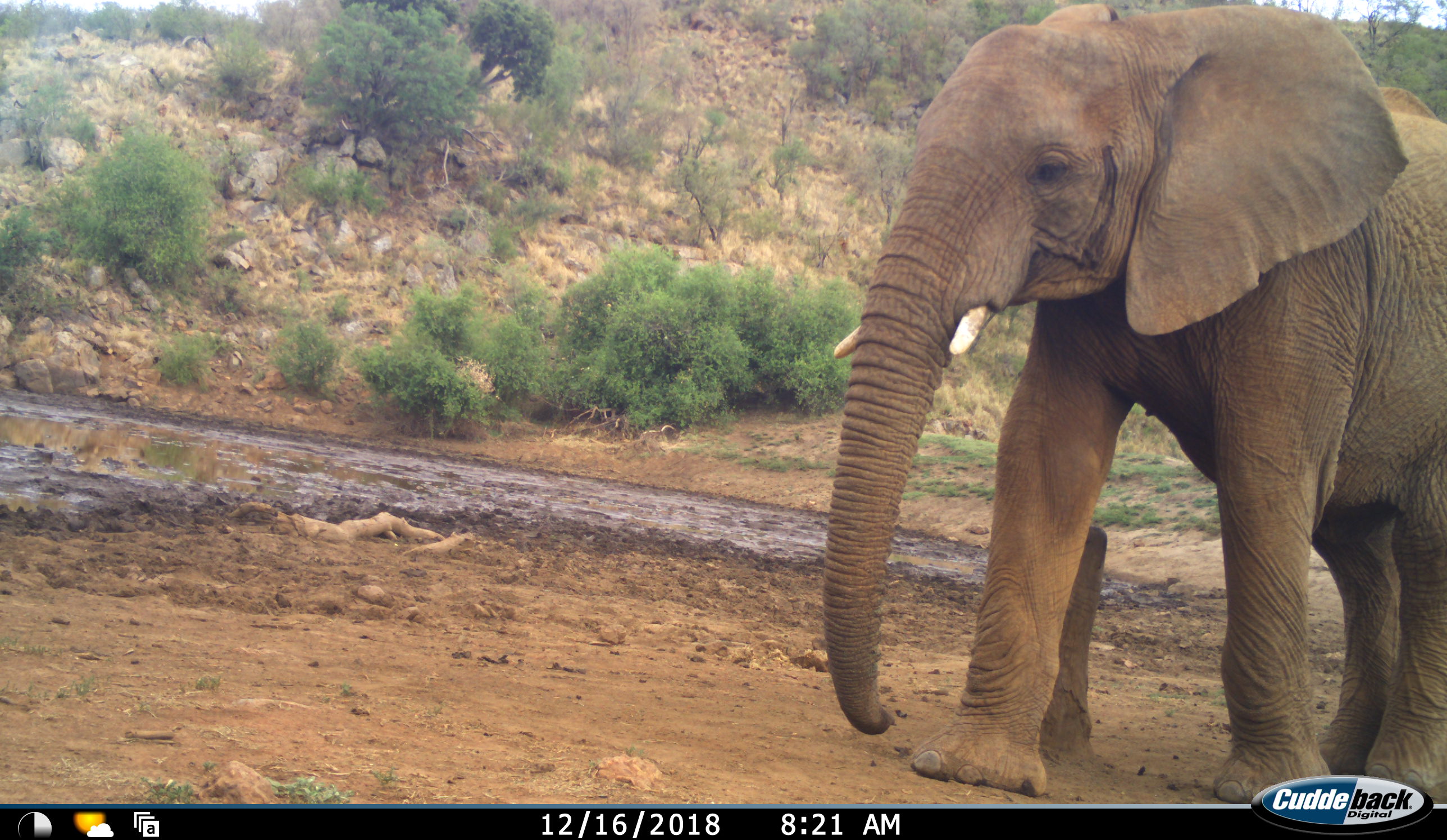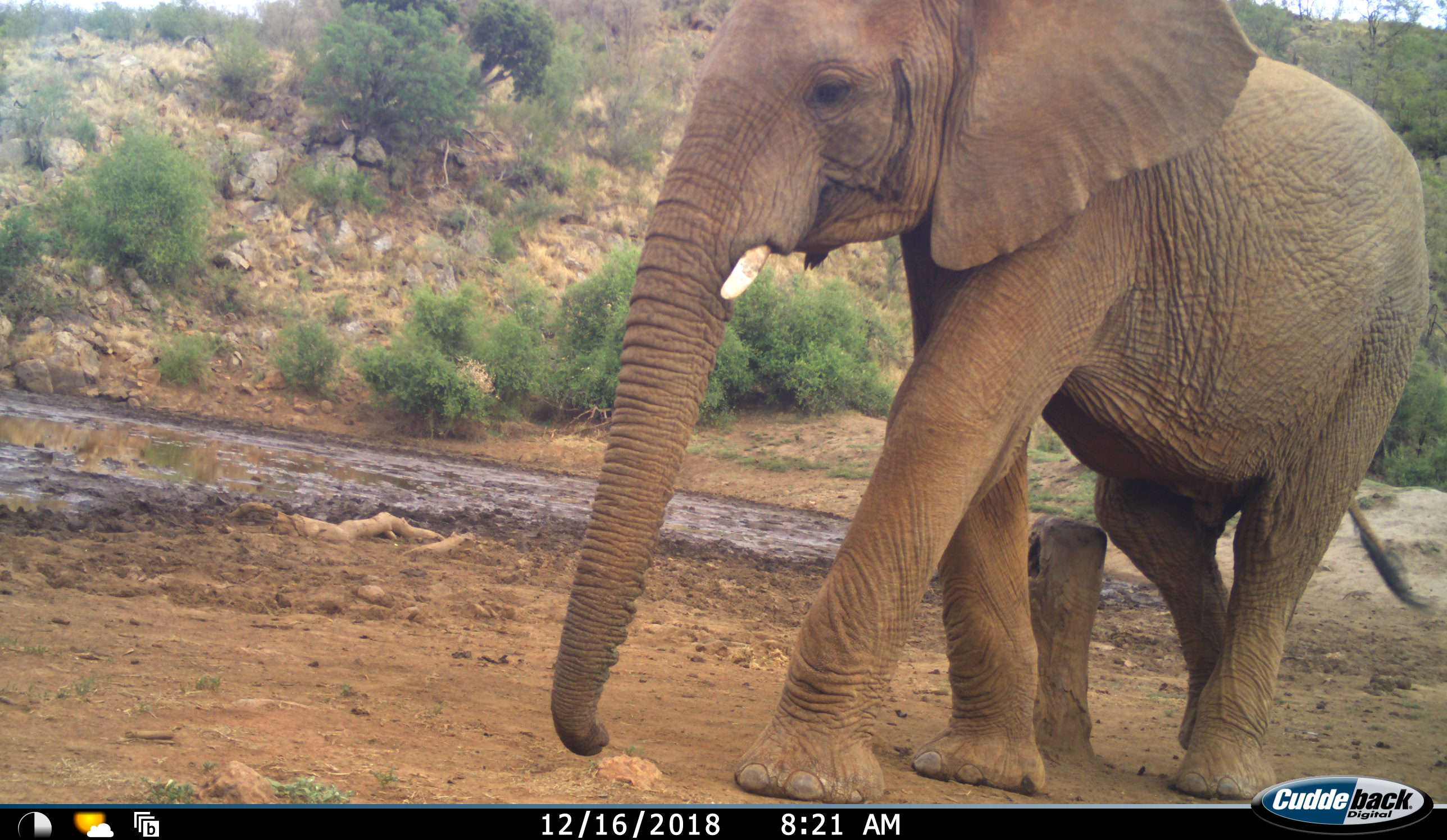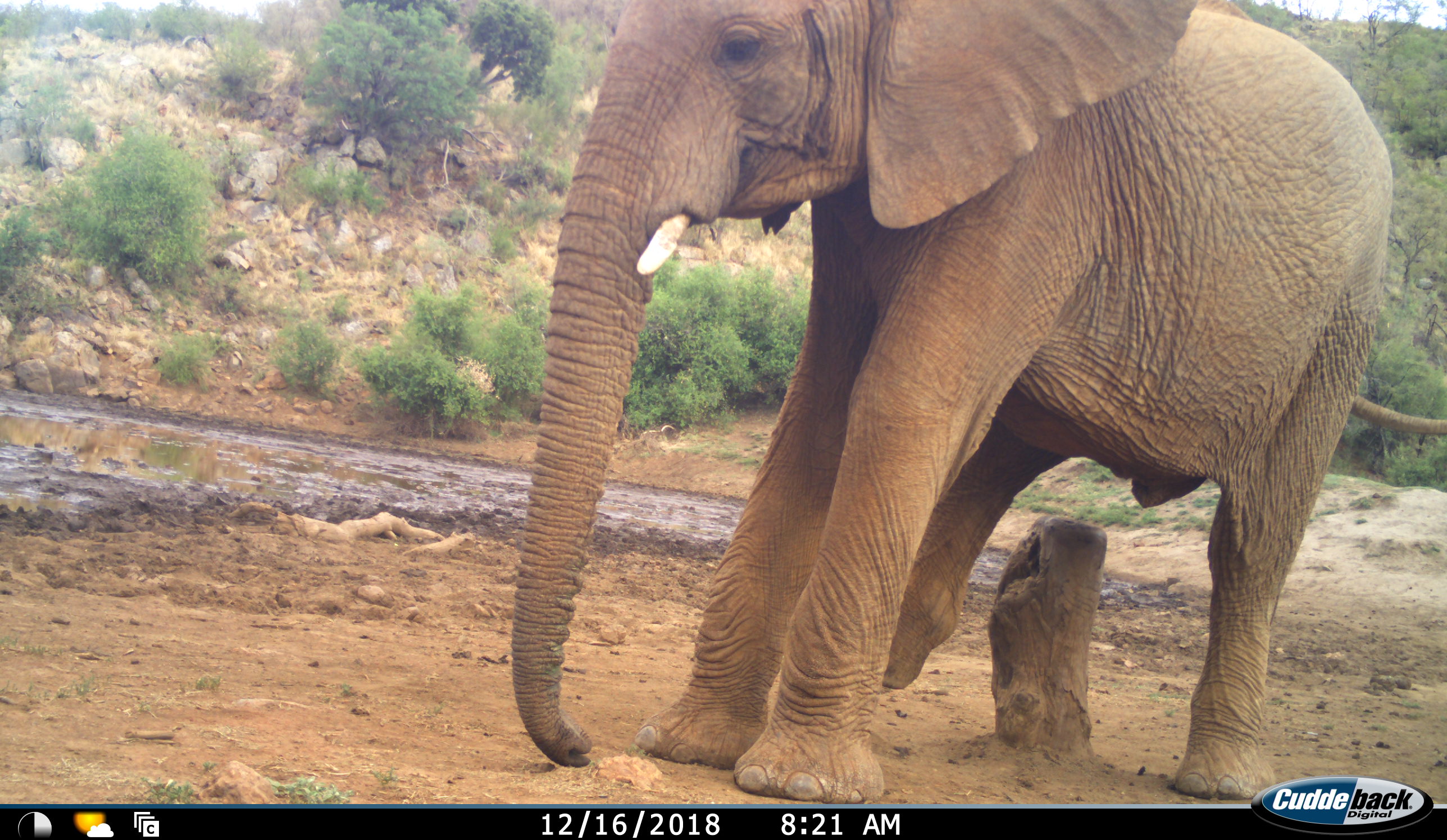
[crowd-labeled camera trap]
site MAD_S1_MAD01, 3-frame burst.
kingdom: Animalia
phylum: Chordata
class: Mammalia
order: Proboscidea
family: Elephantidae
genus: Loxodonta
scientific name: Loxodonta africana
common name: african bush elephant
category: elephant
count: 1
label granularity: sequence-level